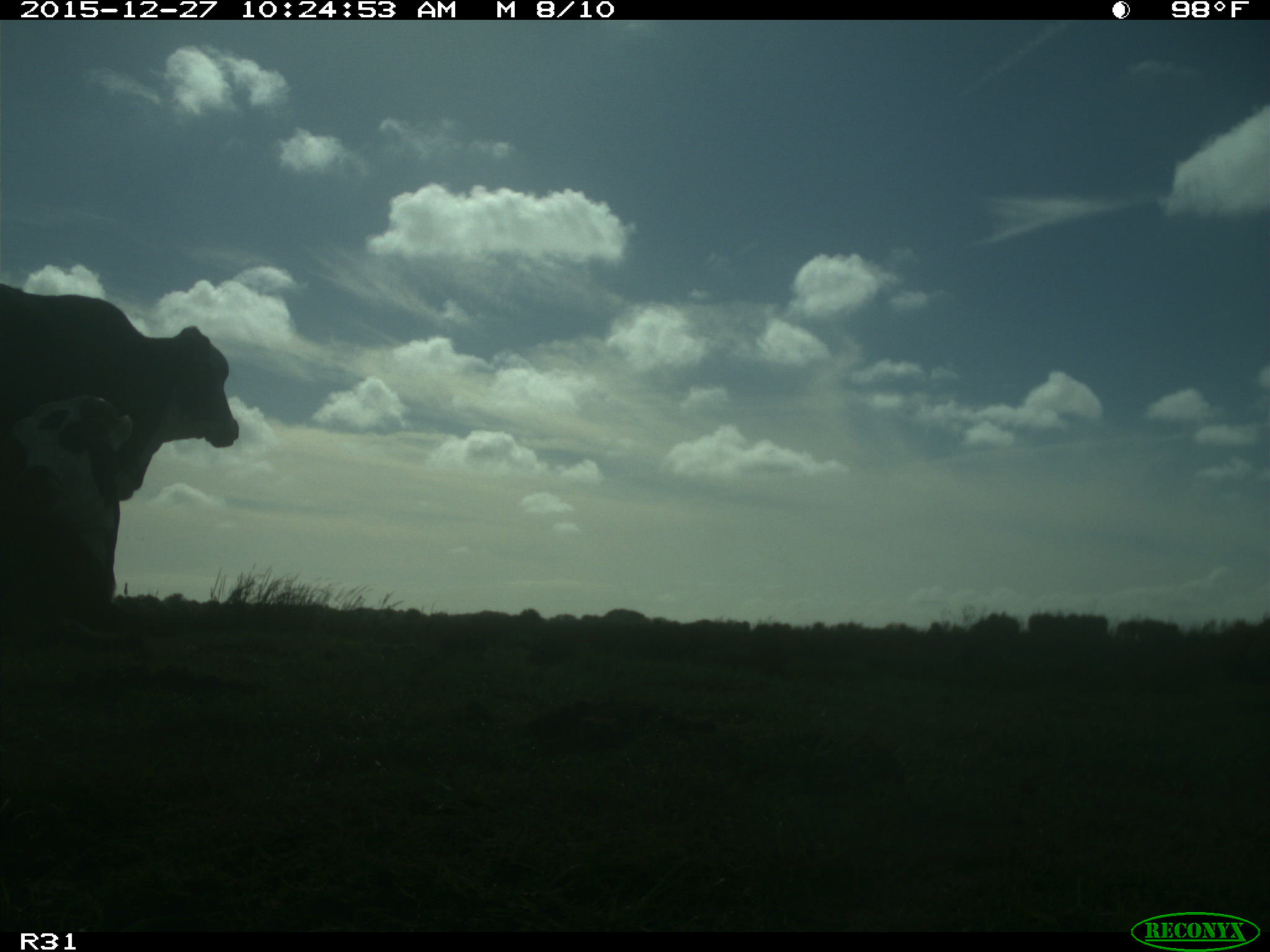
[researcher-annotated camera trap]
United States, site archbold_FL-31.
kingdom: Animalia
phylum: Chordata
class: Mammalia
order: Artiodactyla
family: Bovidae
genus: Bos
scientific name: Bos taurus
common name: domestic cow